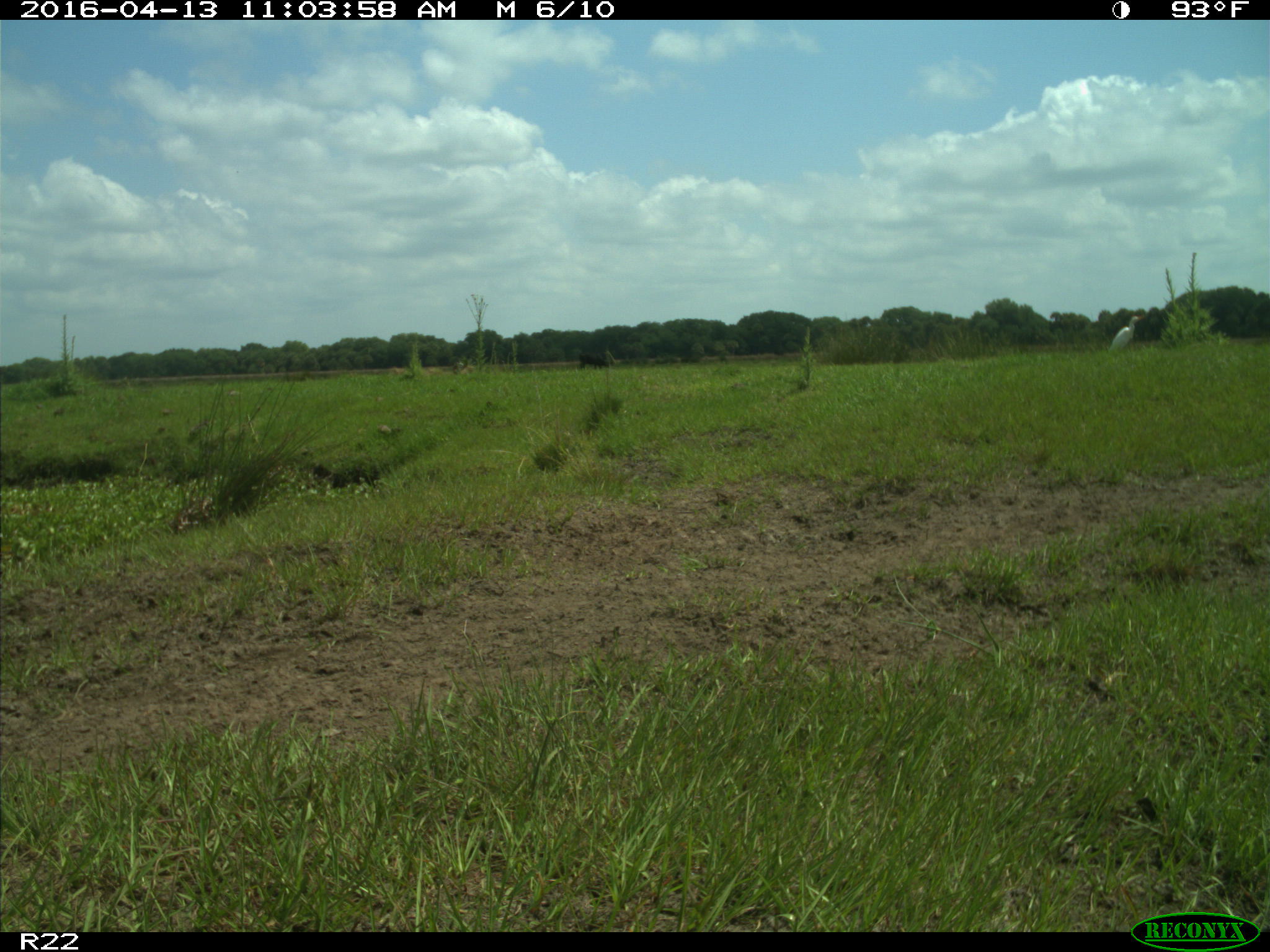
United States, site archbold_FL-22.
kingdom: Animalia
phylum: Chordata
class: Aves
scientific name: Aves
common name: birds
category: unidentified bird